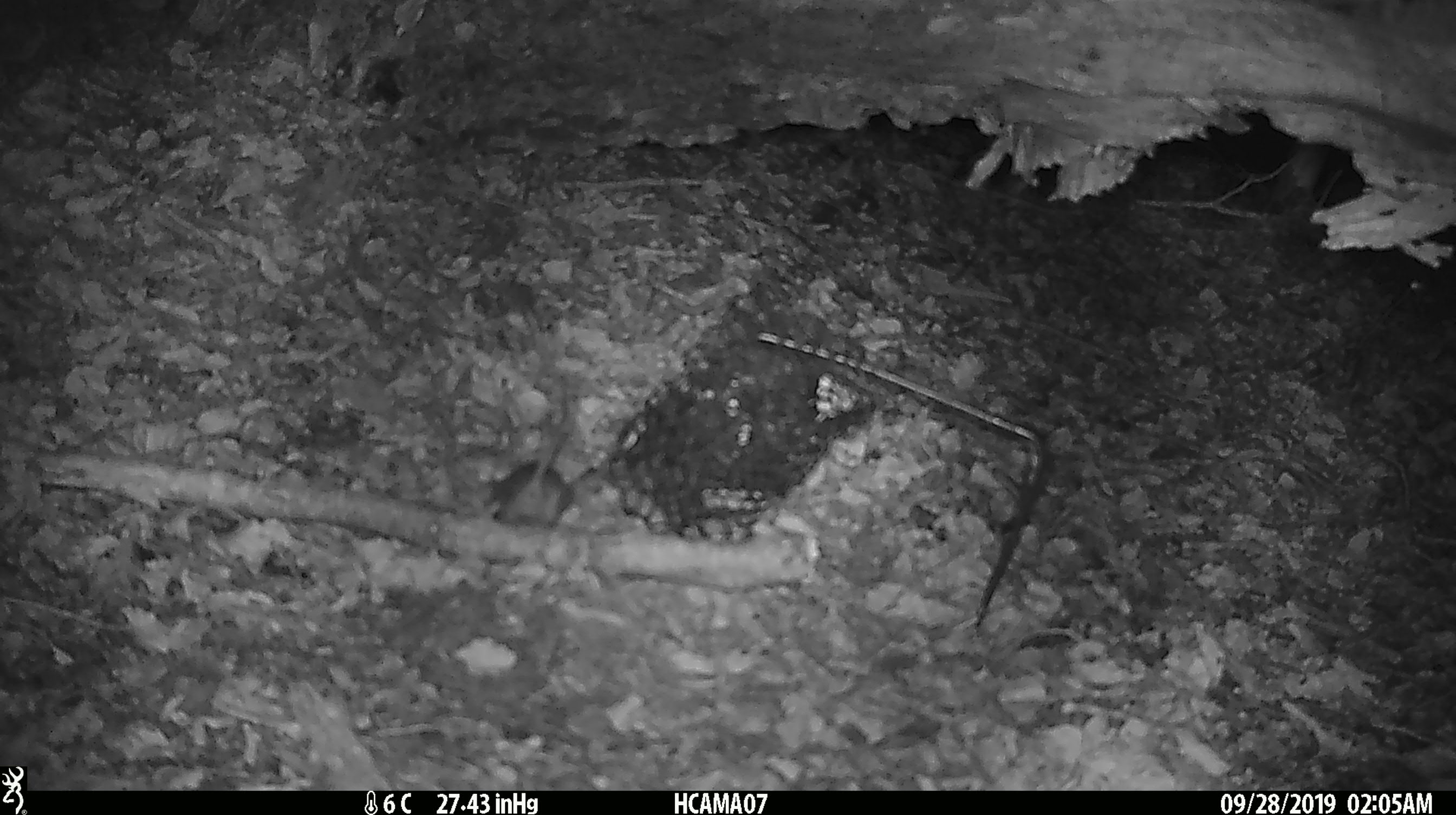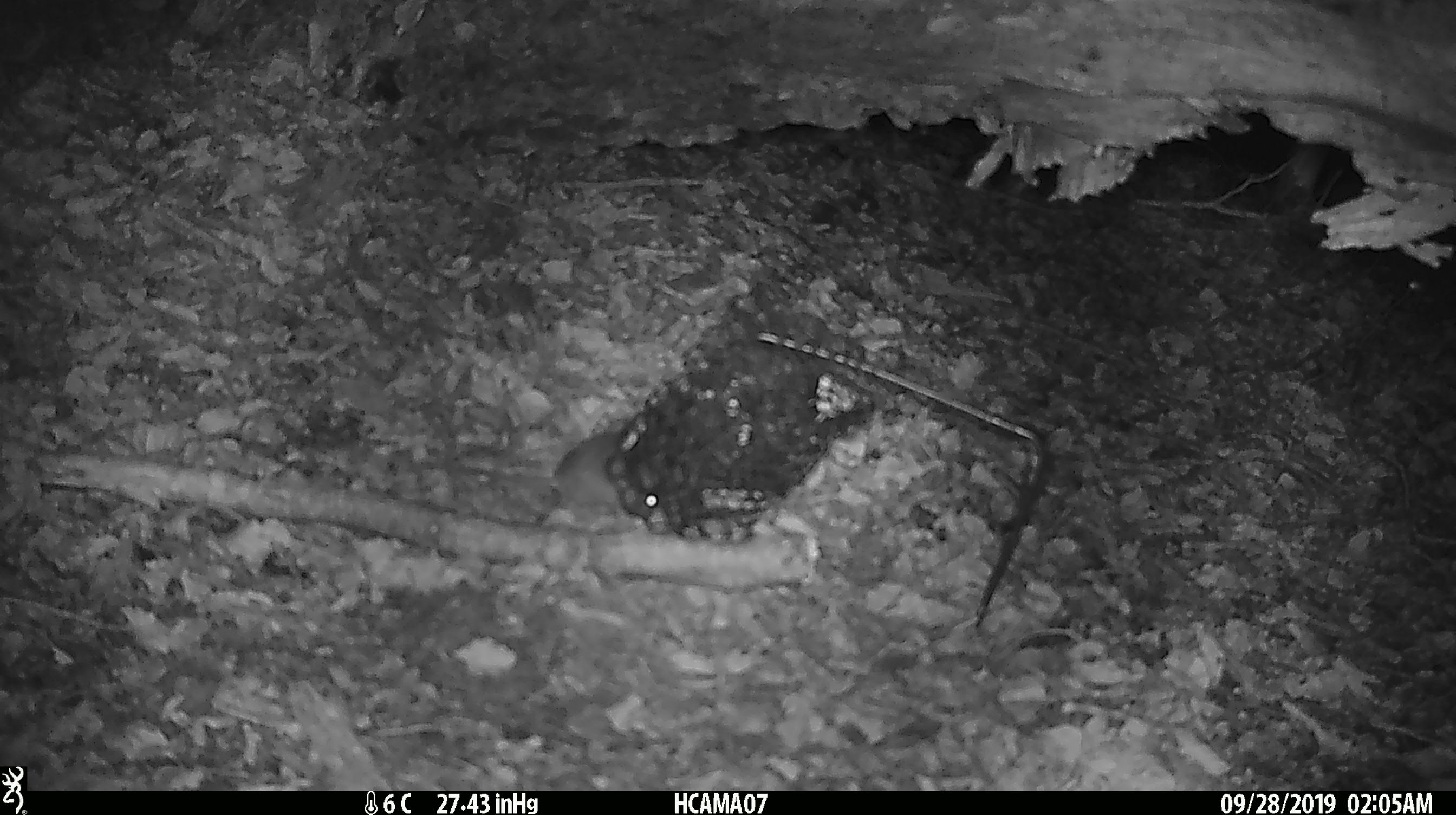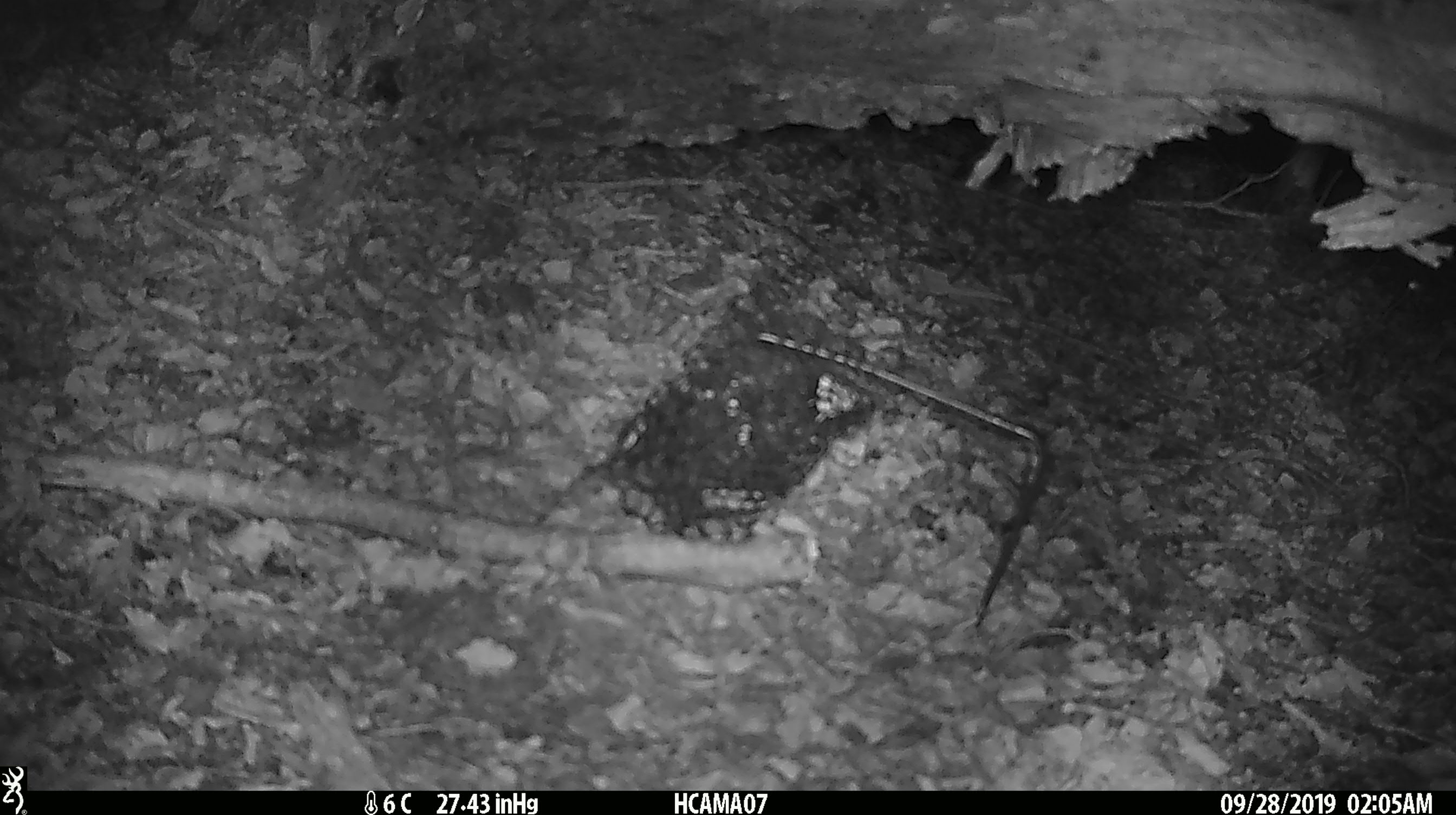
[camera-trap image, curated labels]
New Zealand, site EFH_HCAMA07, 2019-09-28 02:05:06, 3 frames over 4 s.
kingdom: Animalia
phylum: Chordata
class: Mammalia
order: Rodentia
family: Muridae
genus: Mus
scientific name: Mus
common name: mouse